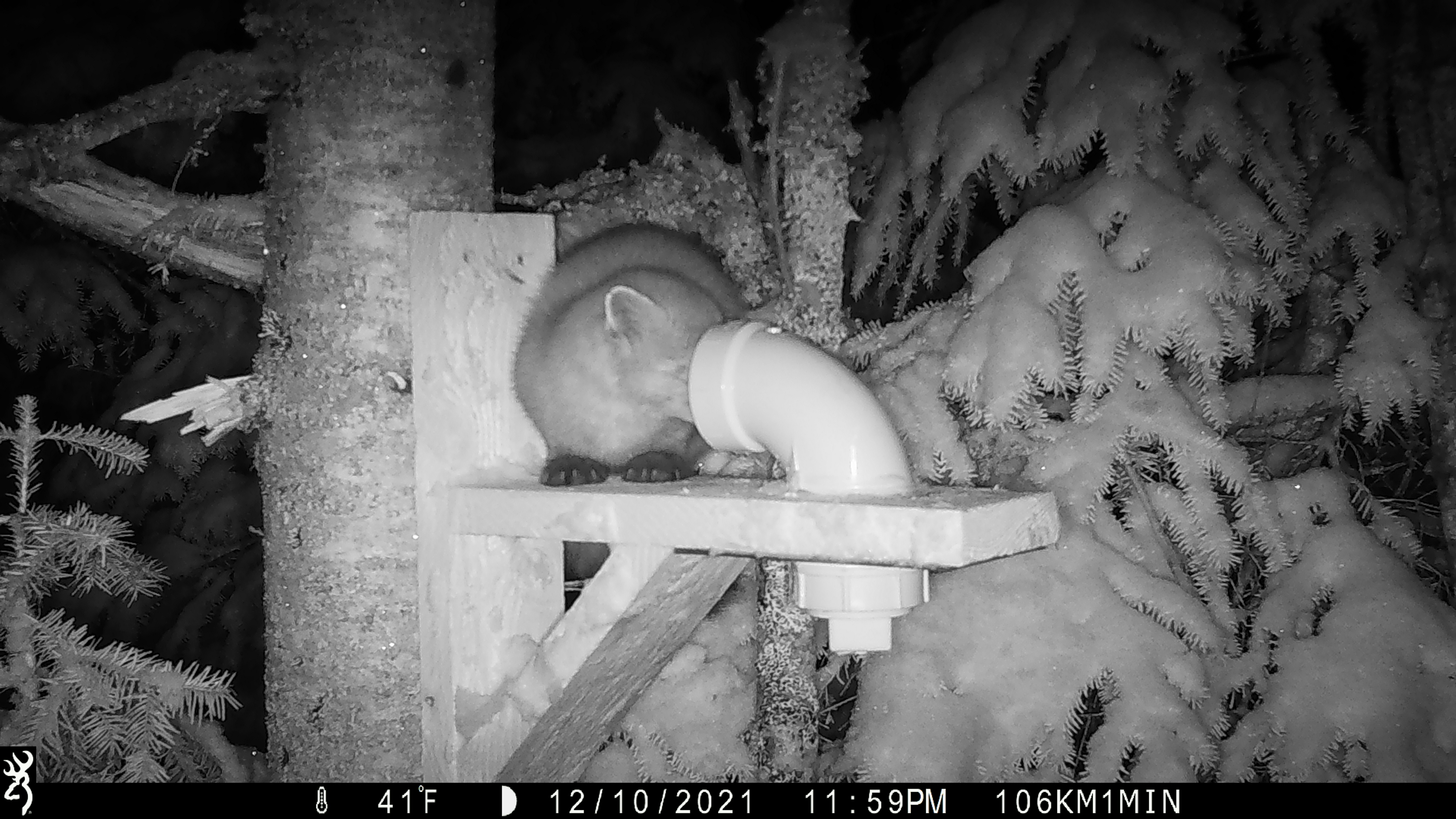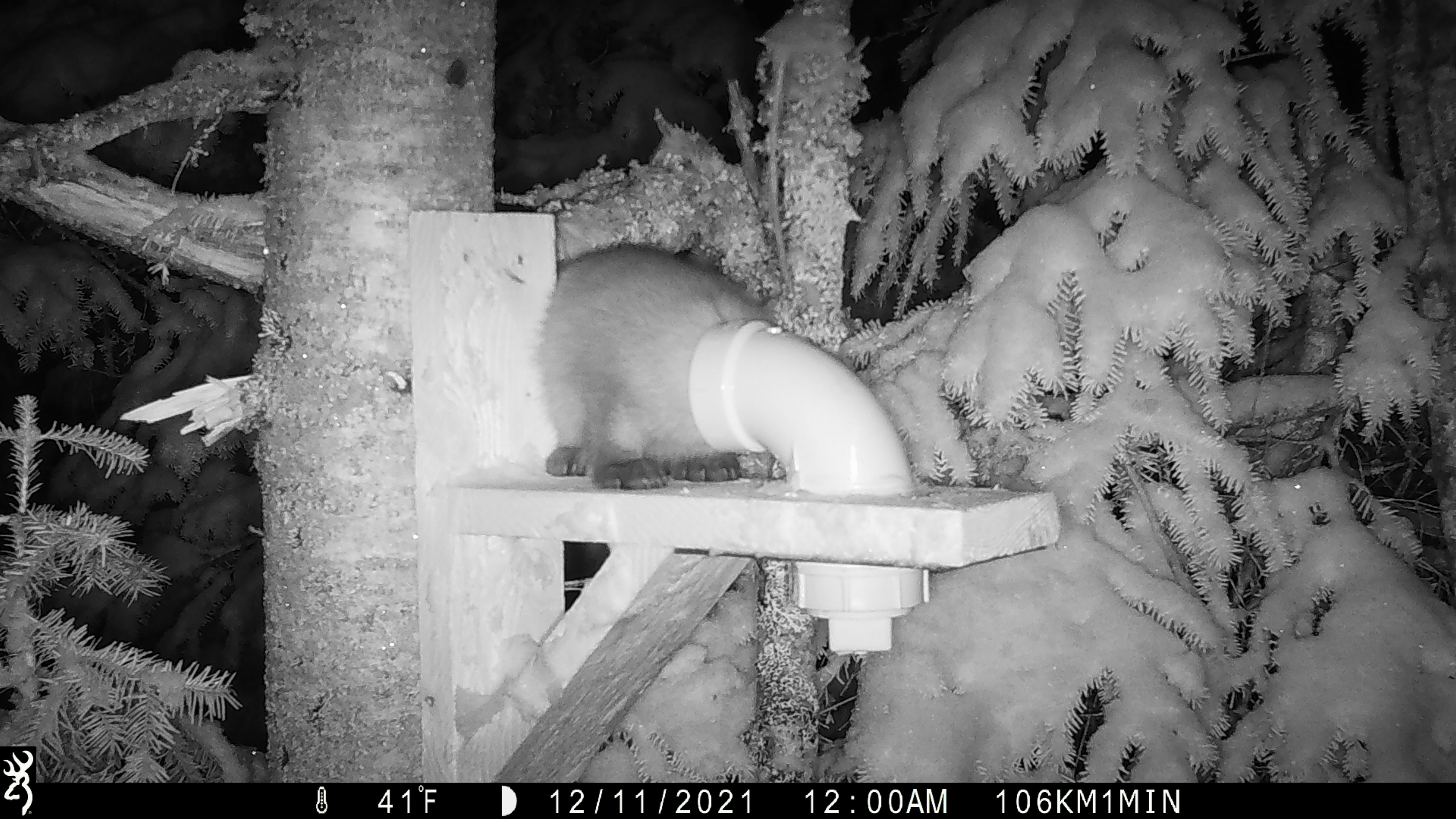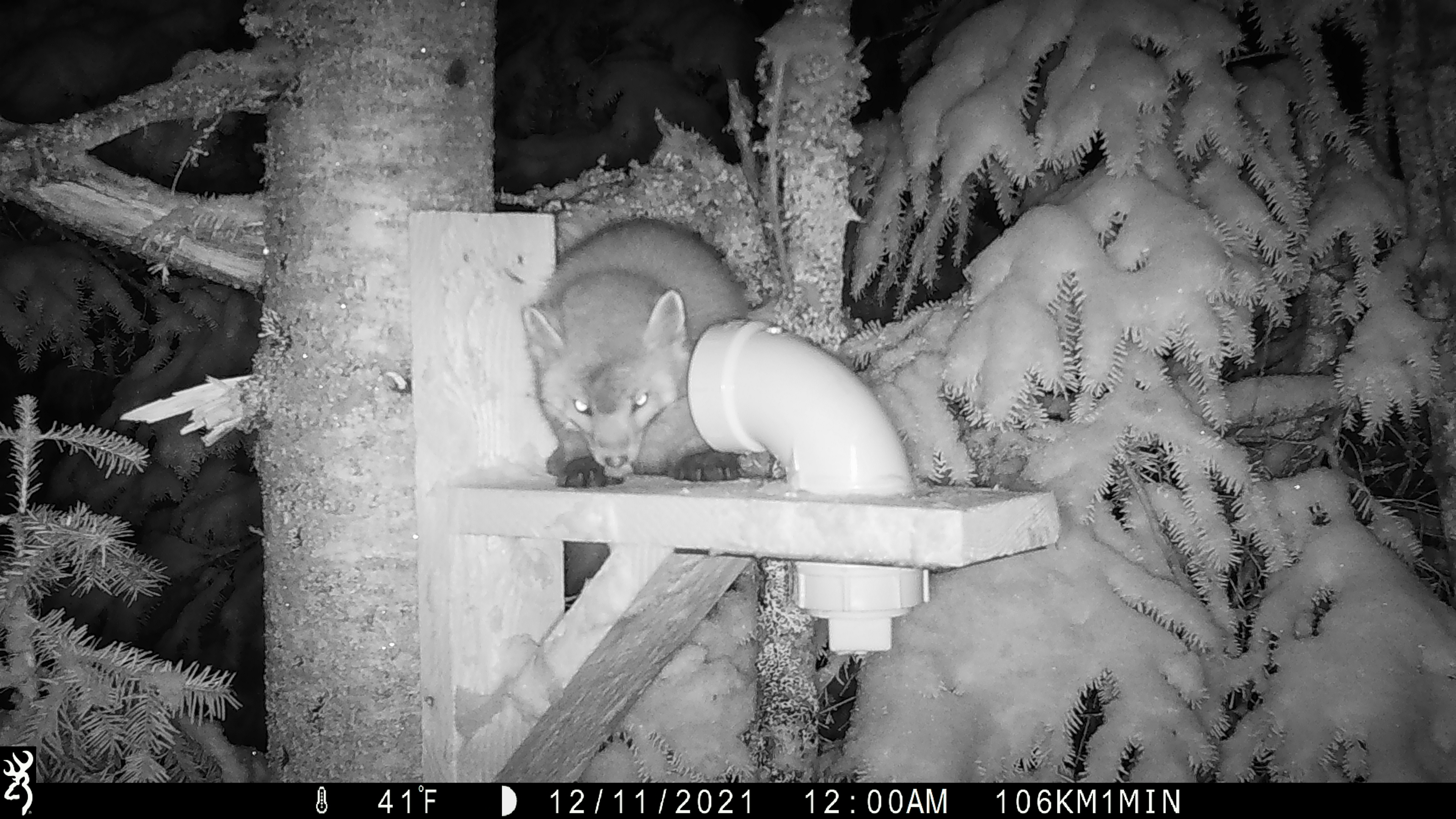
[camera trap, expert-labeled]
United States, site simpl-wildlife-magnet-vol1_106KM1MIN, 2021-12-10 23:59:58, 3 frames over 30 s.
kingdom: Animalia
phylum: Chordata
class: Mammalia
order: Carnivora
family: Mustelidae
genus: Martes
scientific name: Martes americana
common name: american marten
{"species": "american marten (Martes americana)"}